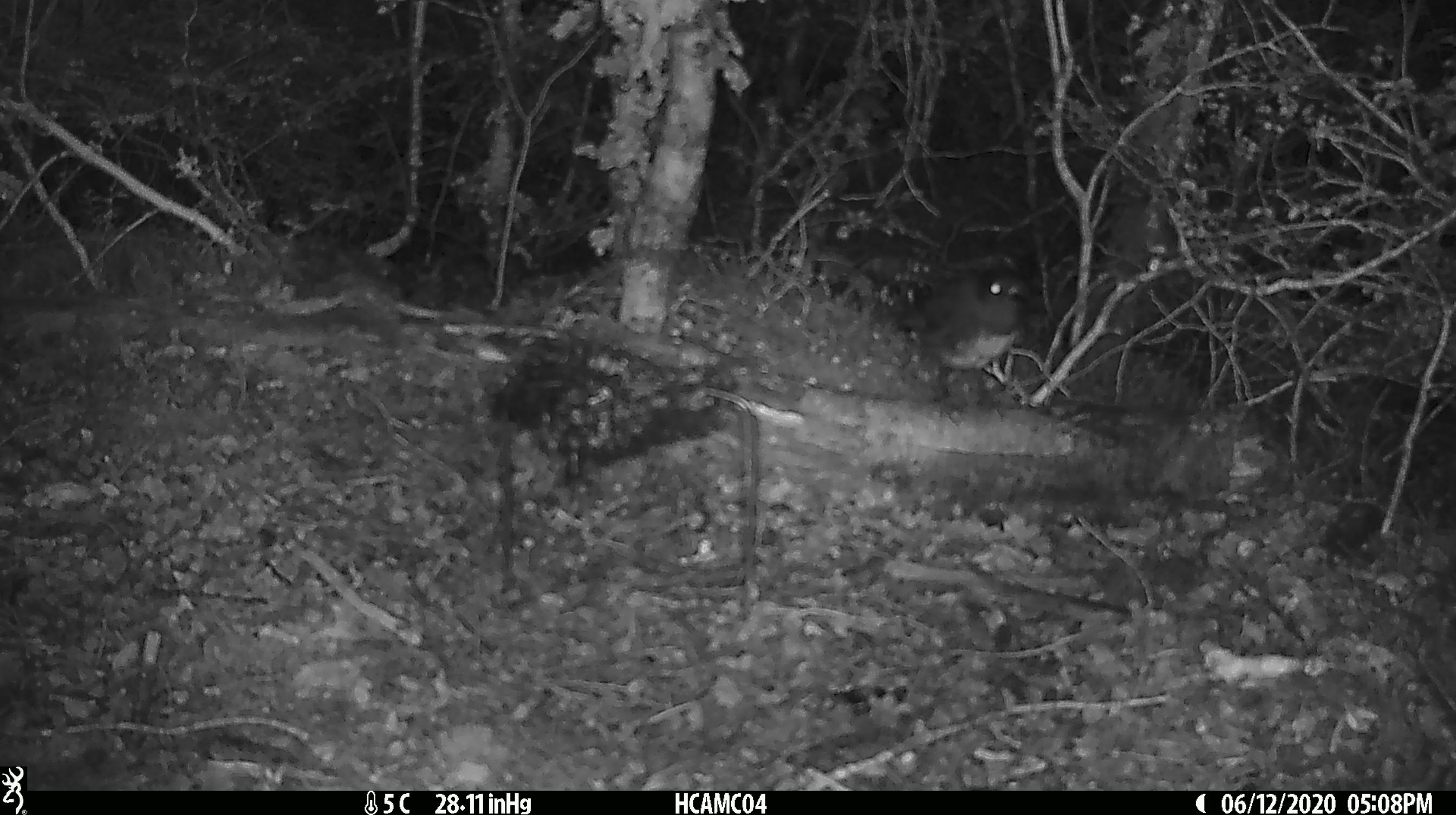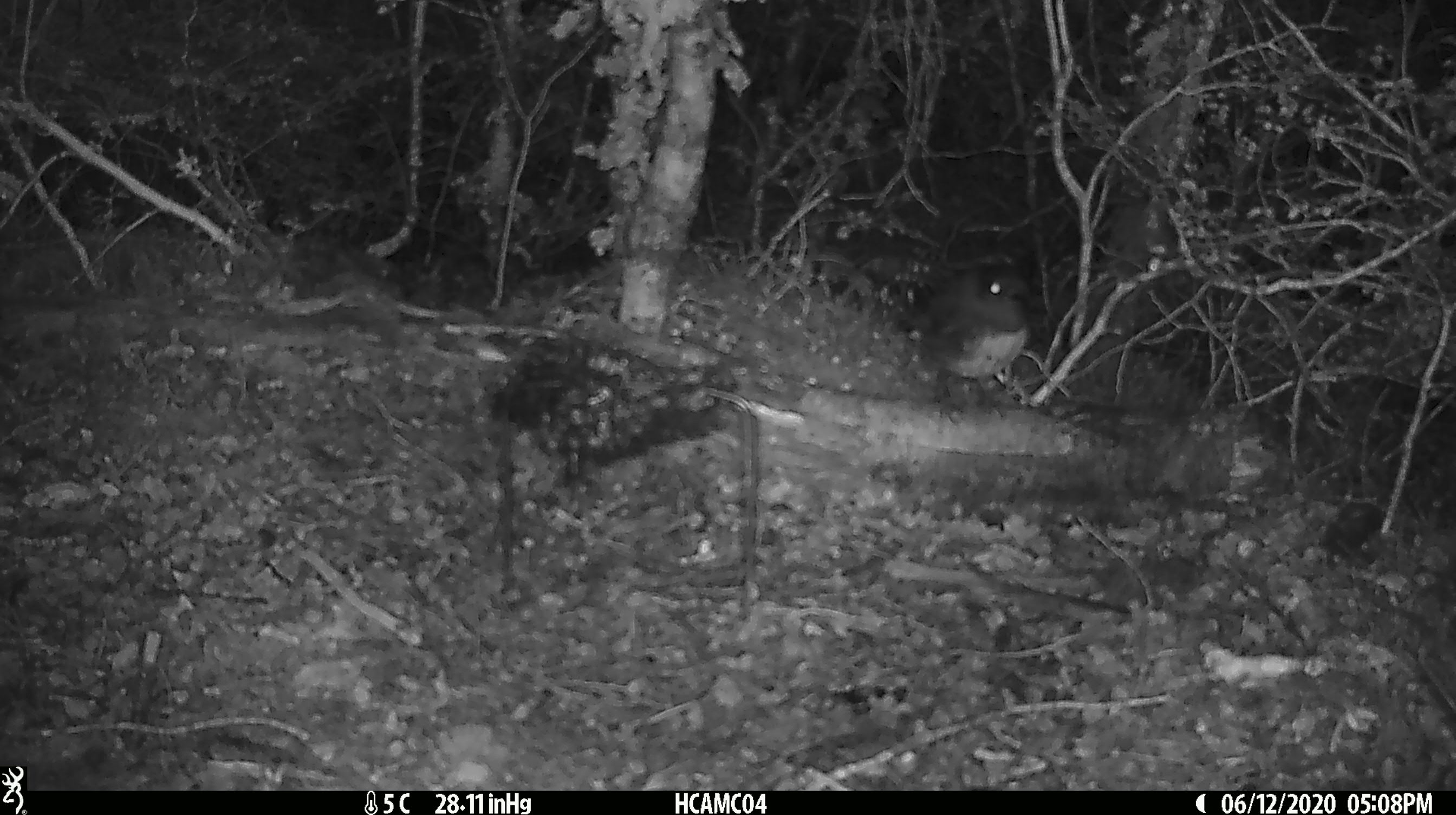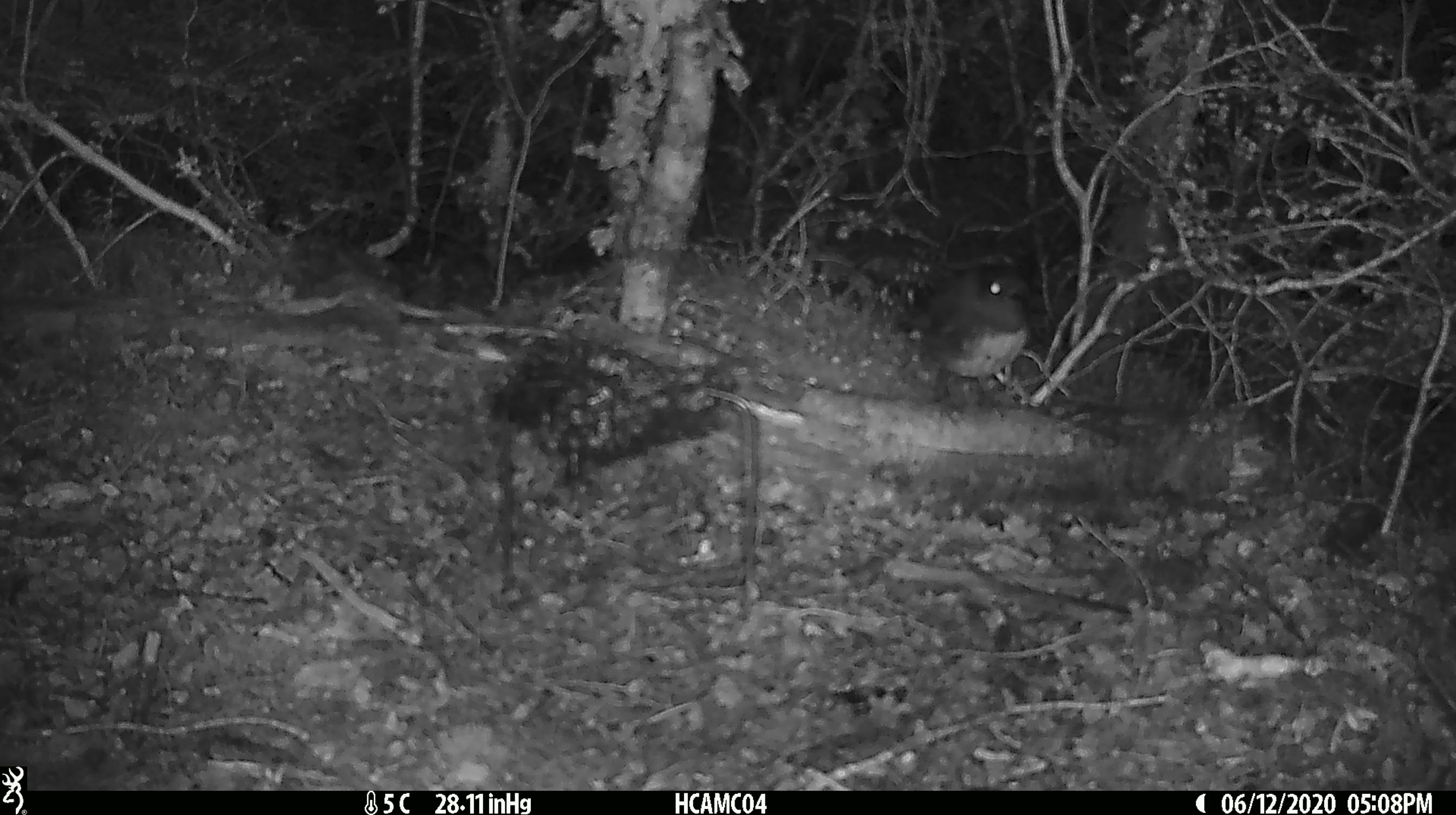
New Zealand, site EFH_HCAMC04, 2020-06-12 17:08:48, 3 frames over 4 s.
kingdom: Animalia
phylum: Chordata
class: Aves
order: Passeriformes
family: Petroicidae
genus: Petroica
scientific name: Petroica australis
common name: new zealand robin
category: robin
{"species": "robin (new zealand robin) (Petroica australis)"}